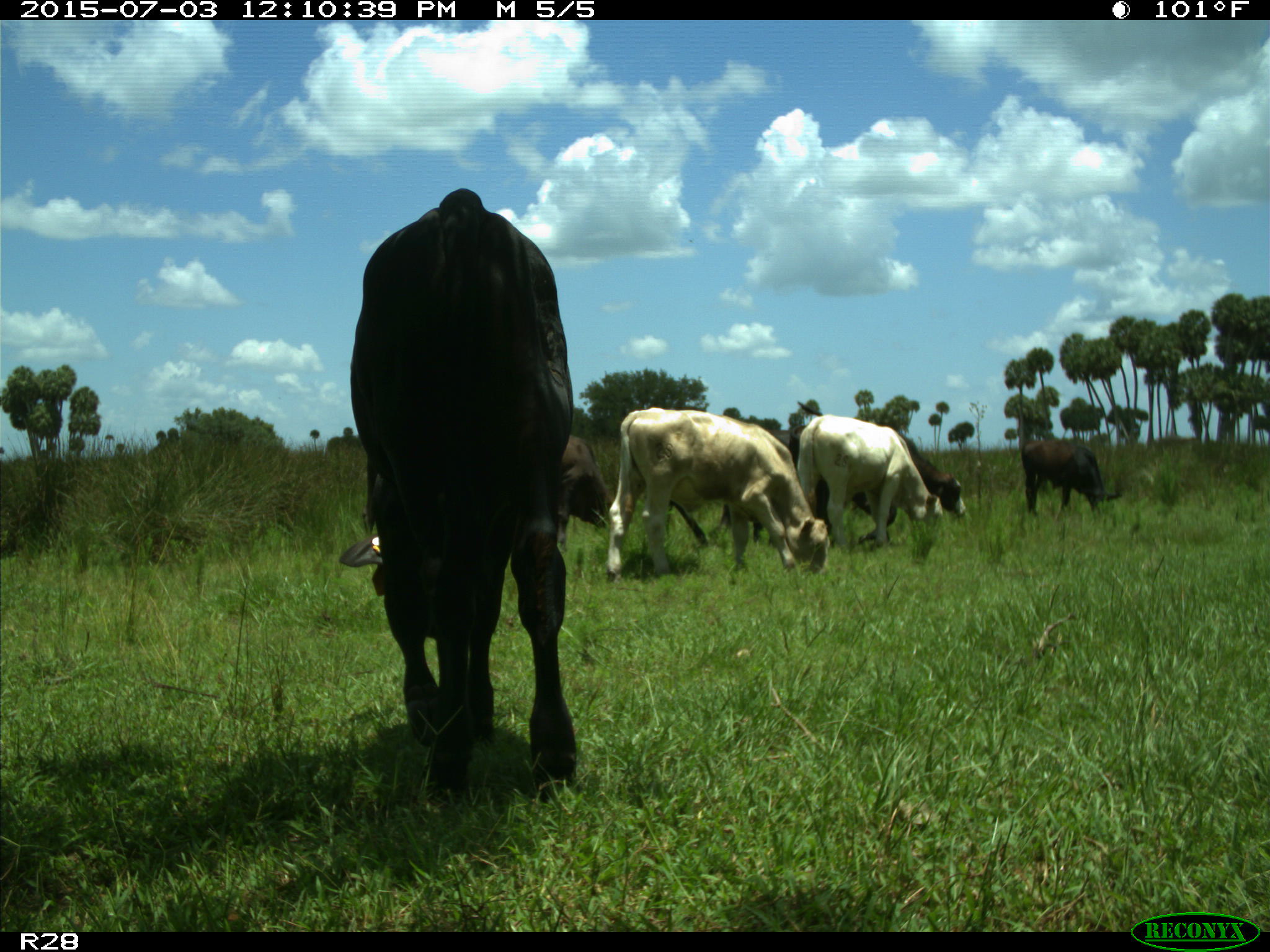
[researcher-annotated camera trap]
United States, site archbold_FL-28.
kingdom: Animalia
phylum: Chordata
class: Mammalia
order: Artiodactyla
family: Bovidae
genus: Bos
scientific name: Bos taurus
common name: domestic cow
Bos taurus (domestic cow).